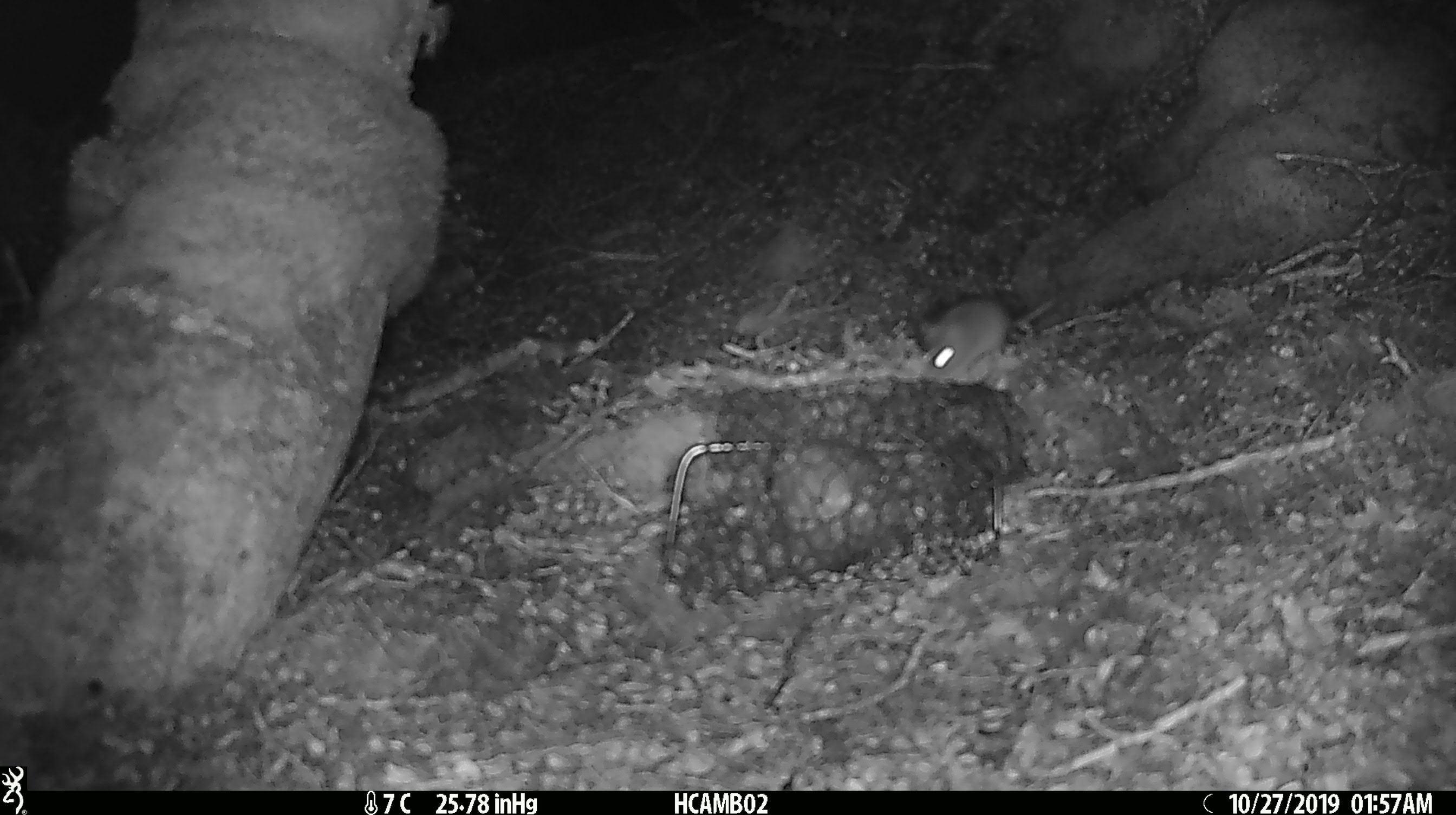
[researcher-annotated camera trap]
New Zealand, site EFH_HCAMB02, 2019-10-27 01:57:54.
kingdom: Animalia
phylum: Chordata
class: Mammalia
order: Rodentia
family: Muridae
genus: Mus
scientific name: Mus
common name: mouse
Mouse (Mus).